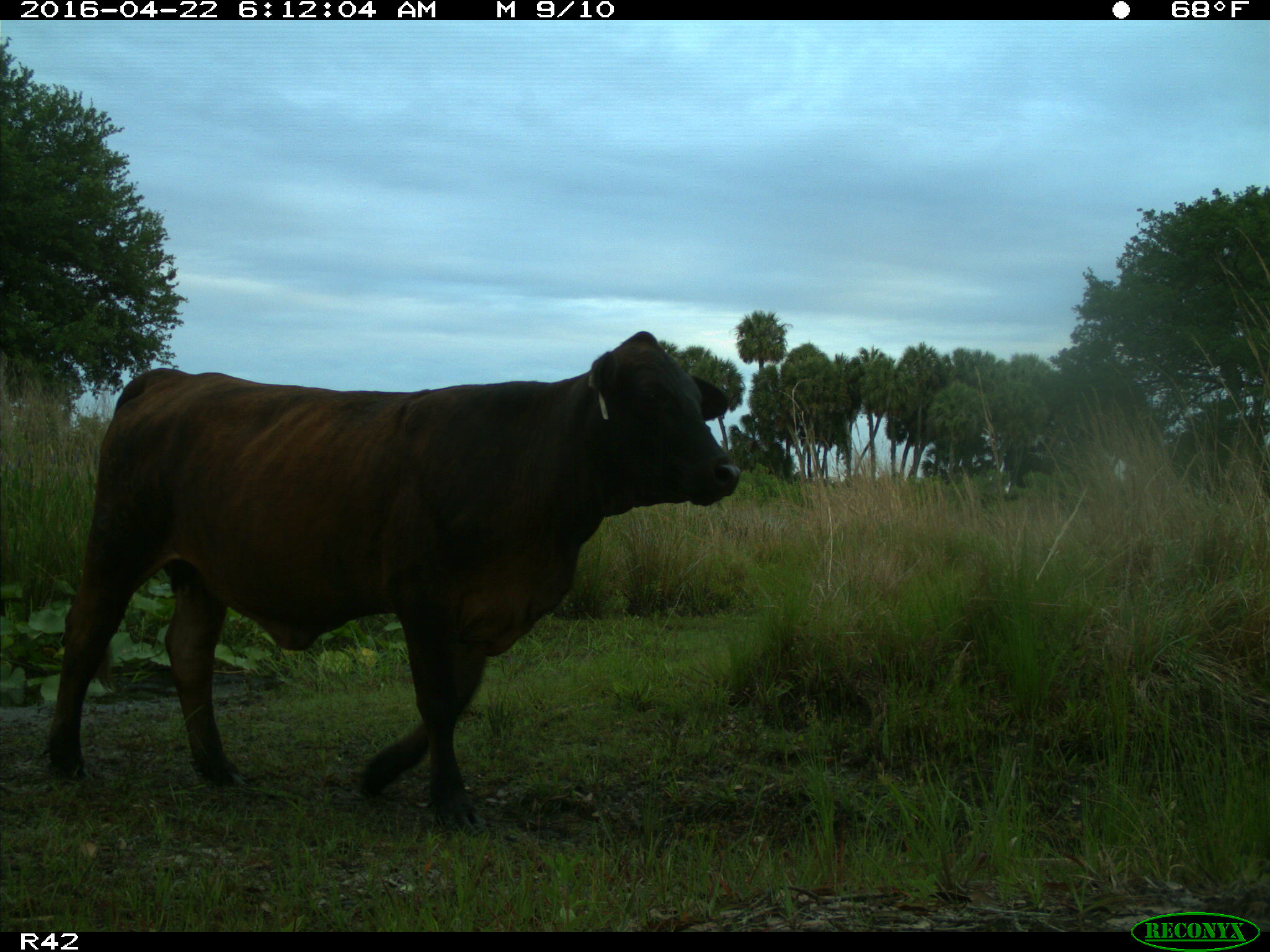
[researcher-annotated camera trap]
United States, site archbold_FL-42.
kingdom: Animalia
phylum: Chordata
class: Mammalia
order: Artiodactyla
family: Bovidae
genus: Bos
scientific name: Bos taurus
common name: domestic cow